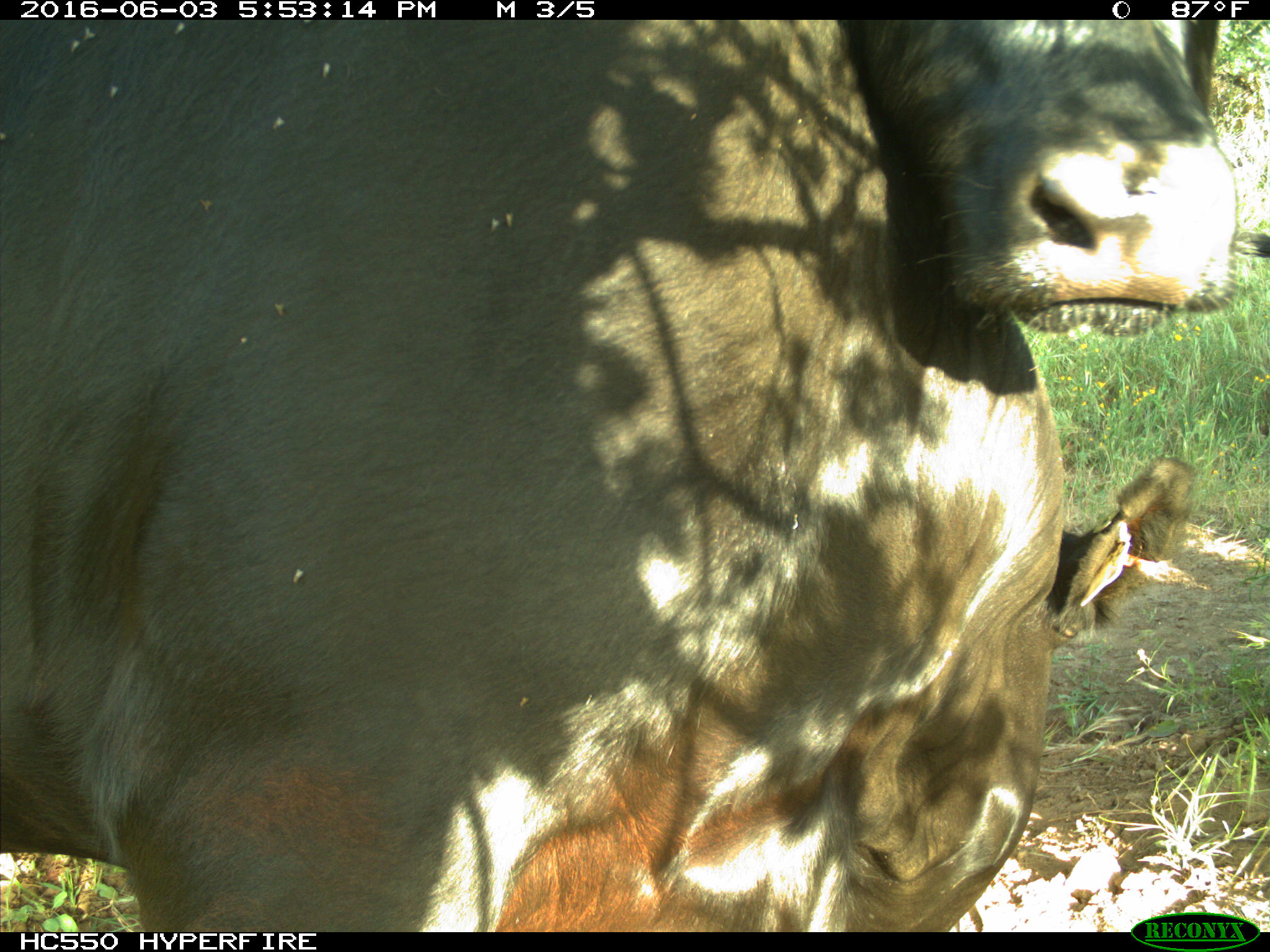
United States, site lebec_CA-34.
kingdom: Animalia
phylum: Chordata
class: Mammalia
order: Artiodactyla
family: Bovidae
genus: Bos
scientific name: Bos taurus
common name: domestic cow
Bos taurus (domestic cow).